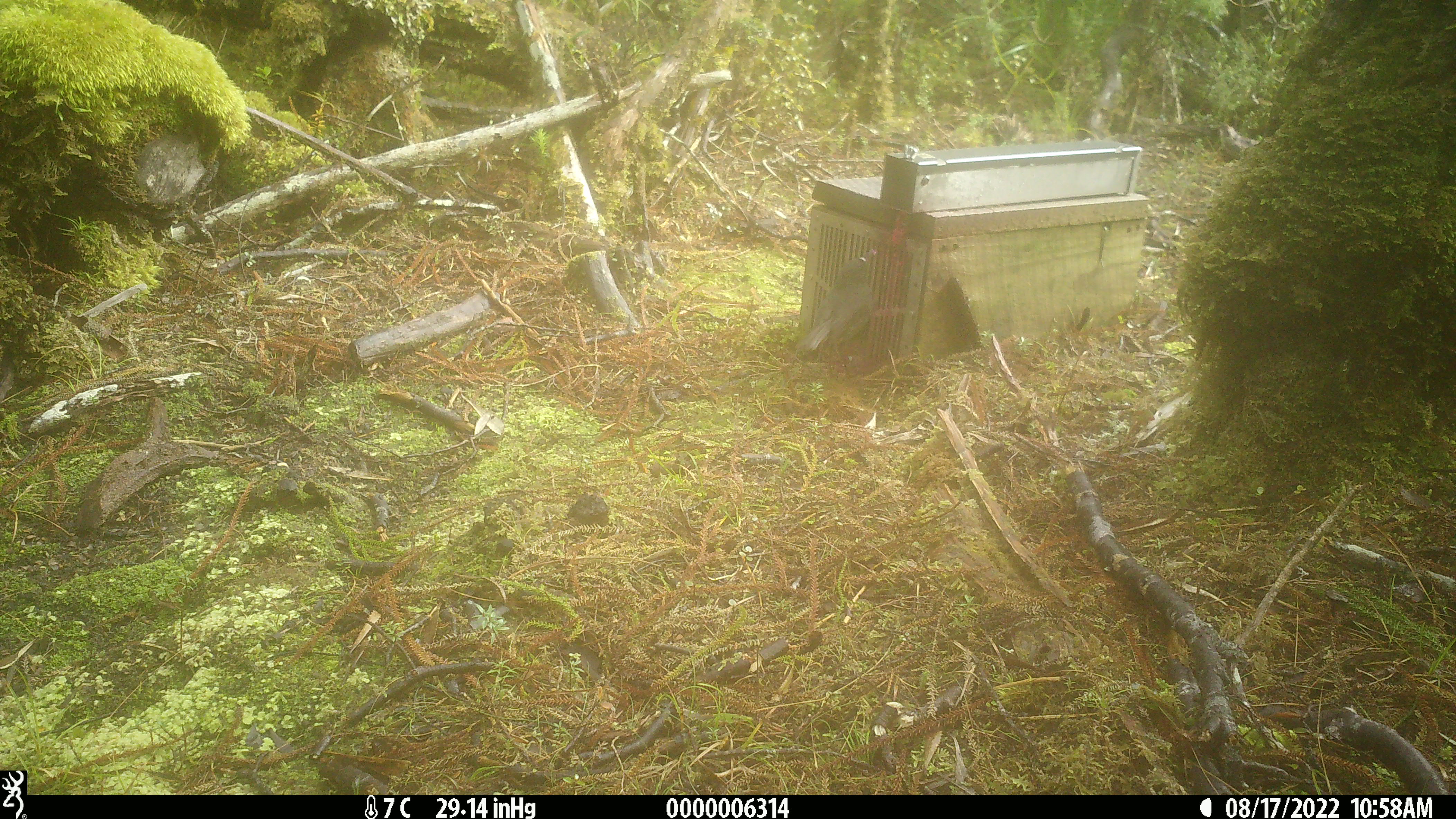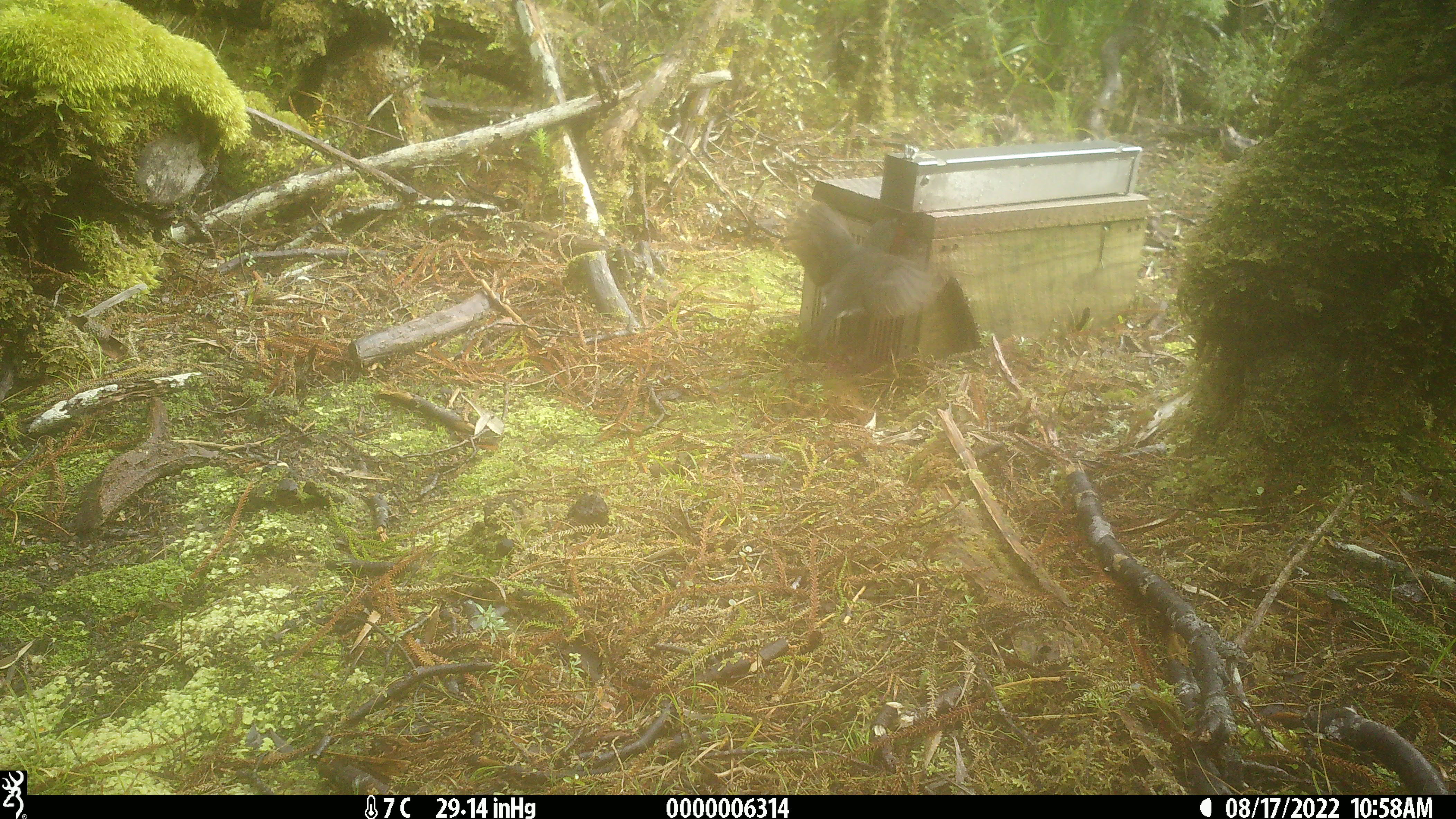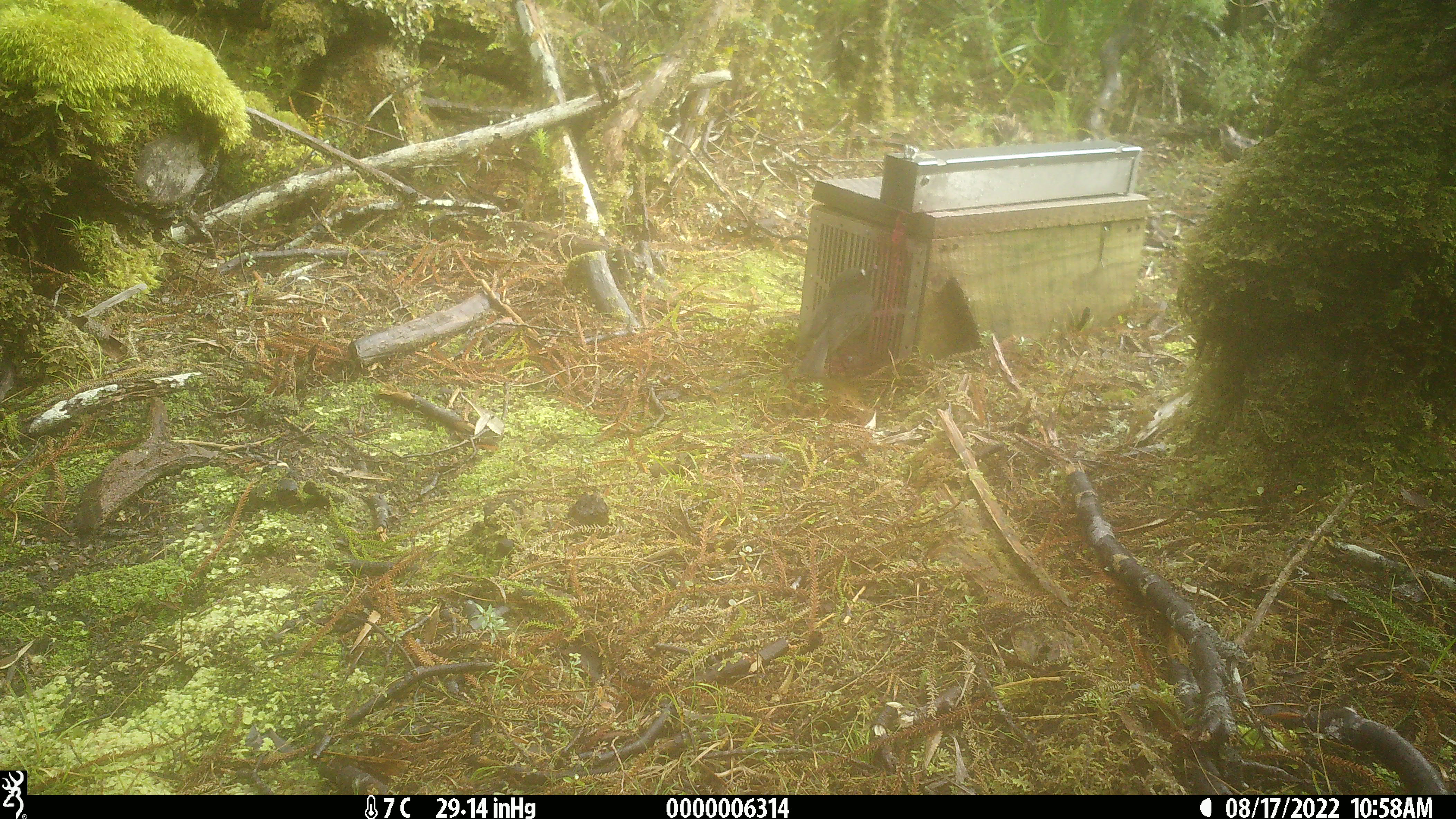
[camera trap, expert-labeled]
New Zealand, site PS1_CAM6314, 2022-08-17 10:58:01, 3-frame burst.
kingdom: Animalia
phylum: Chordata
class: Aves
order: Passeriformes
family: Petroicidae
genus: Petroica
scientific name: Petroica australis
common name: new zealand robin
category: robin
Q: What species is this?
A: Robin (new zealand robin) (Petroica australis).